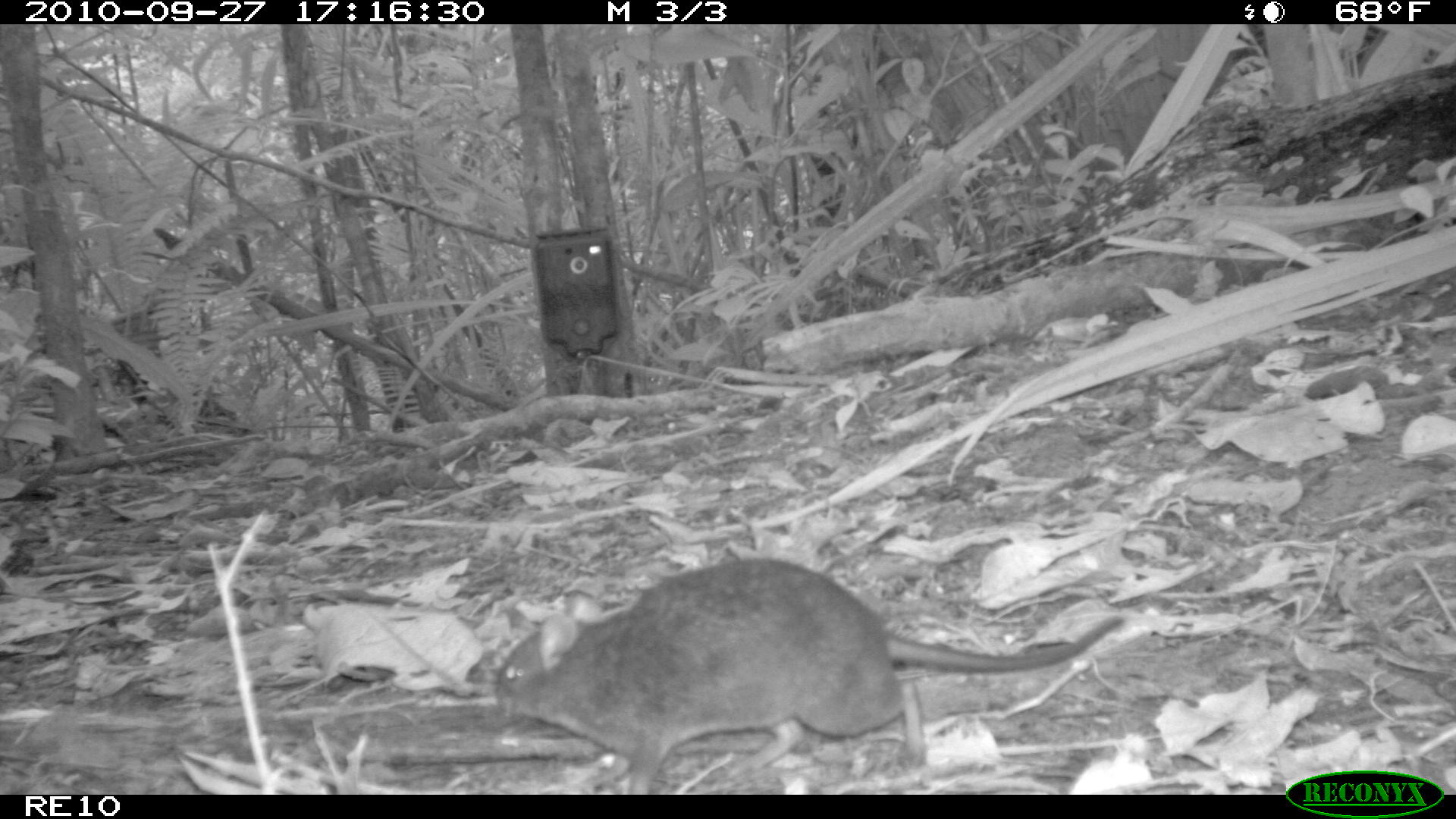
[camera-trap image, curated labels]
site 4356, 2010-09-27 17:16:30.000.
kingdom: Animalia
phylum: Chordata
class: Mammalia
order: Rodentia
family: Muridae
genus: Rattus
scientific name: Rattus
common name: rodent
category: unknown rat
Unknown rat (rodent) (Rattus), count 1.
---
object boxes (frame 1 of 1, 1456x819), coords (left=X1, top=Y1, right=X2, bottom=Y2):
unknown rat: (left=492, top=558, right=1124, bottom=793)